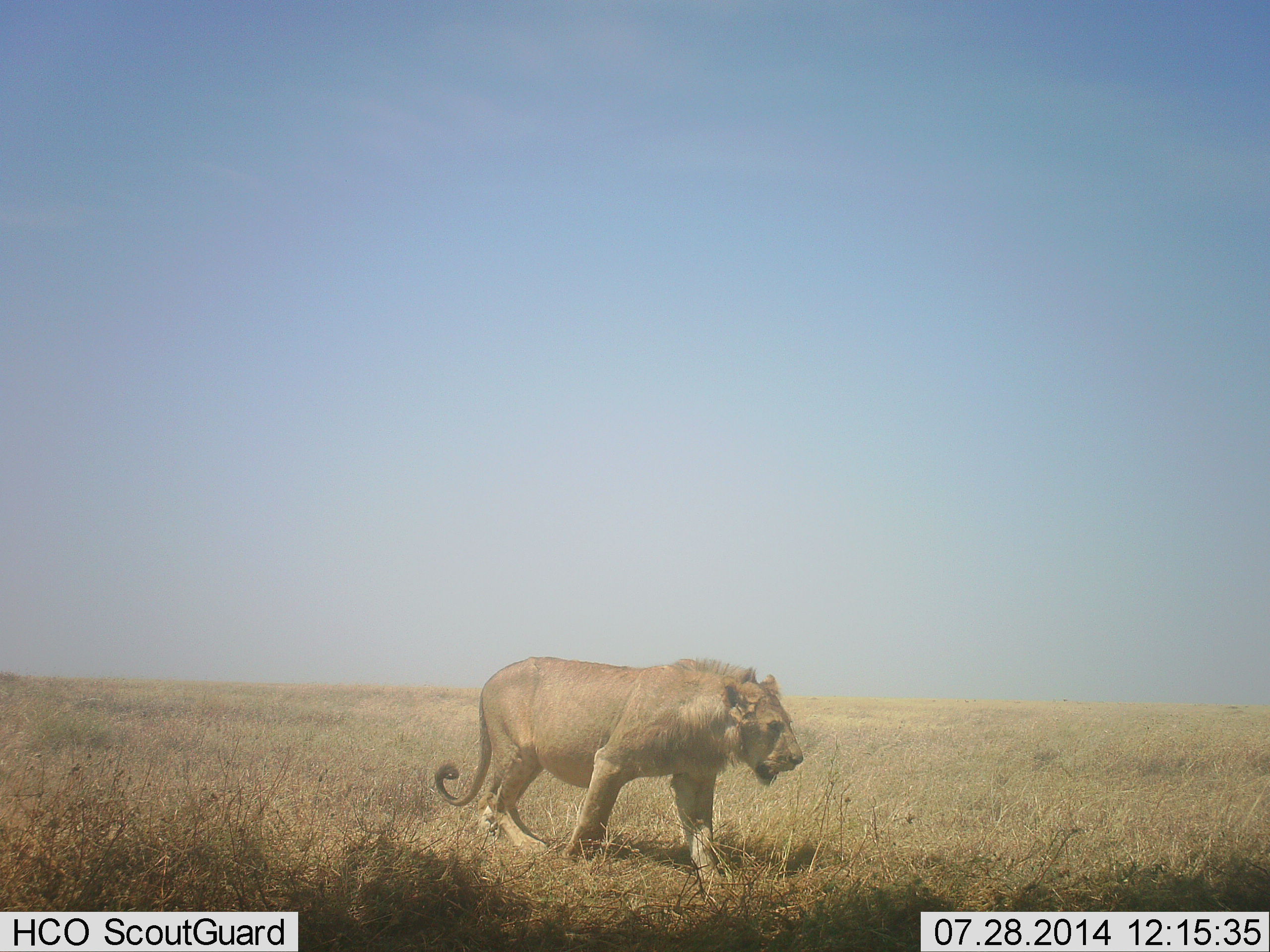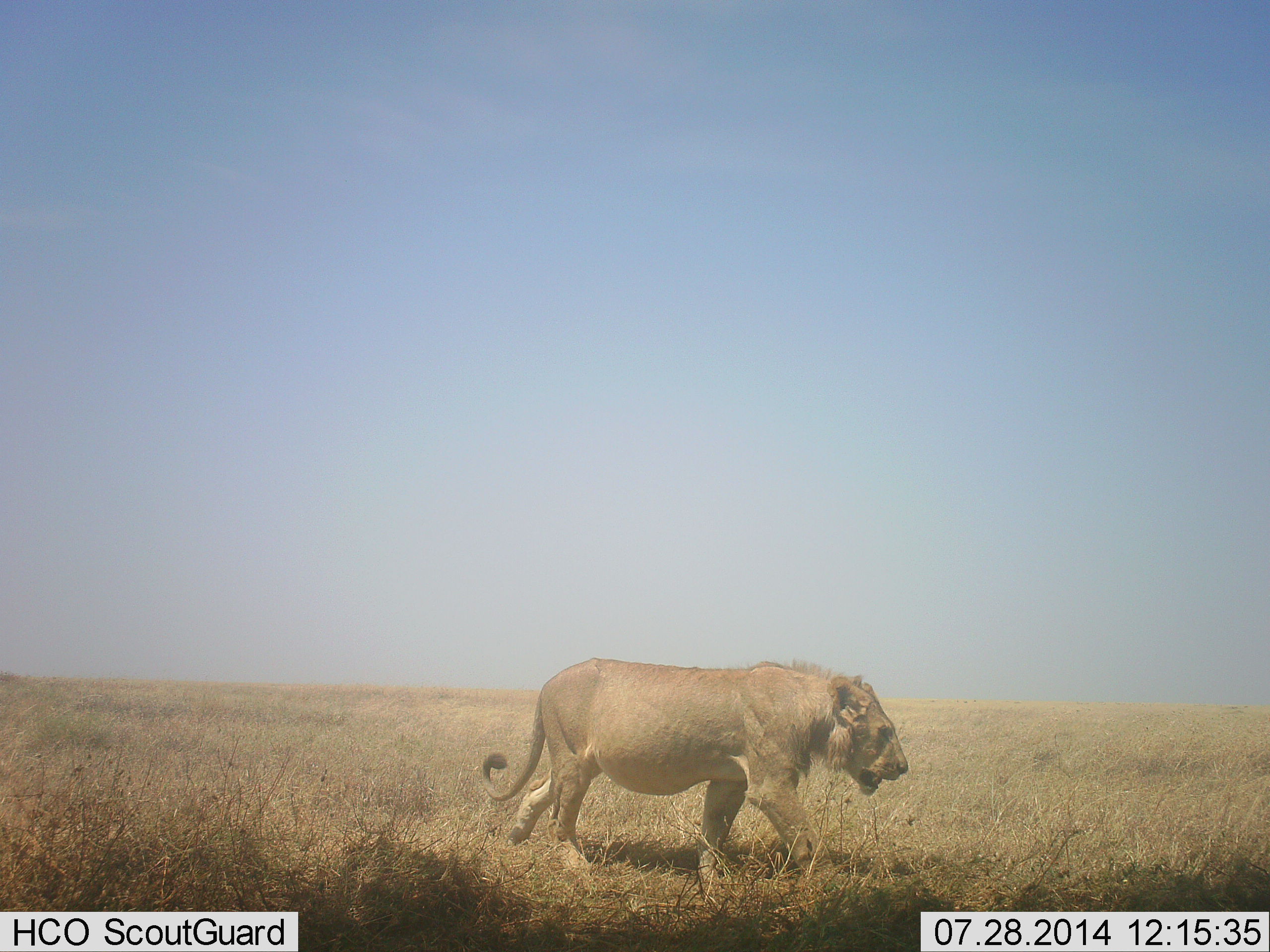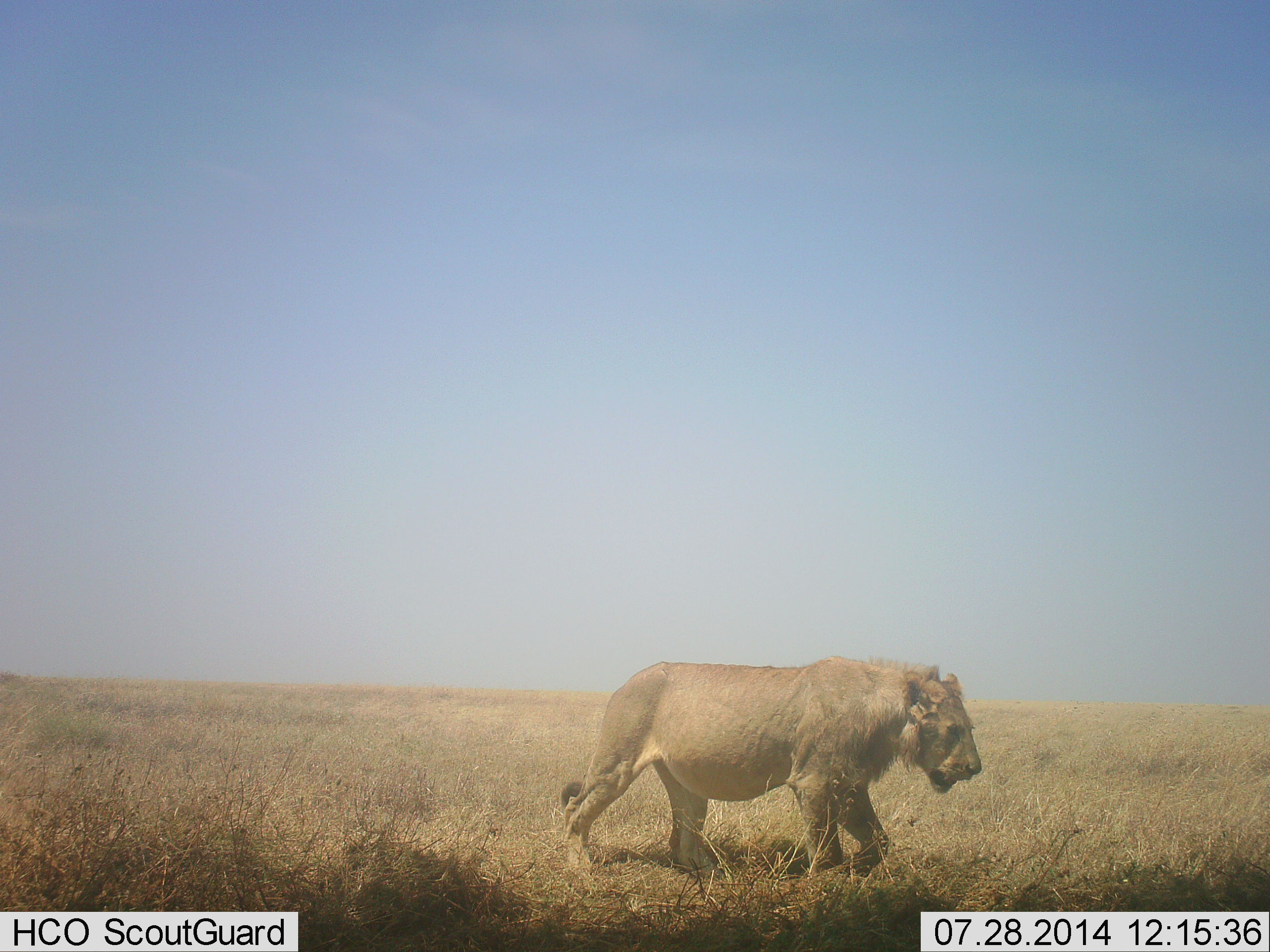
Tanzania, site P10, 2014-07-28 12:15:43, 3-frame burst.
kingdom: Animalia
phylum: Chordata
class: Mammalia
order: Carnivora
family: Felidae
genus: Panthera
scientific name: Panthera leo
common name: lion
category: lionfemale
Lionfemale (lion) (Panthera leo), count 1. Behavior (volunteer vote fractions): standing 0%, resting 0%, moving 100%, interacting 0%. Young present (vote fraction): 0%. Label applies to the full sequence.